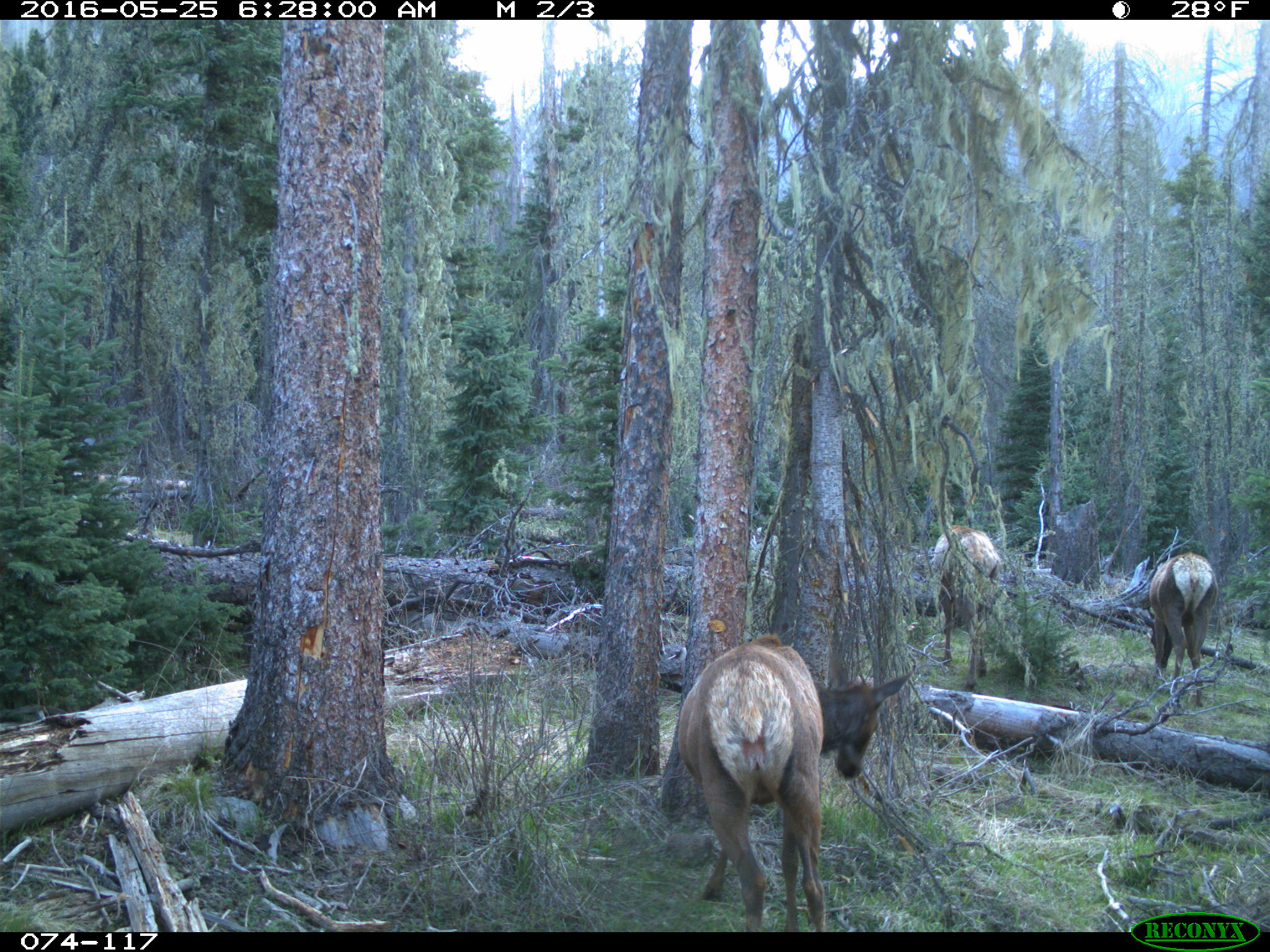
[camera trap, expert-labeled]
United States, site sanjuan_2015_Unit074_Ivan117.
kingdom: Animalia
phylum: Chordata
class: Mammalia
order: Artiodactyla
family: Cervidae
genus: Cervus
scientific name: Cervus elaphus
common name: red deer